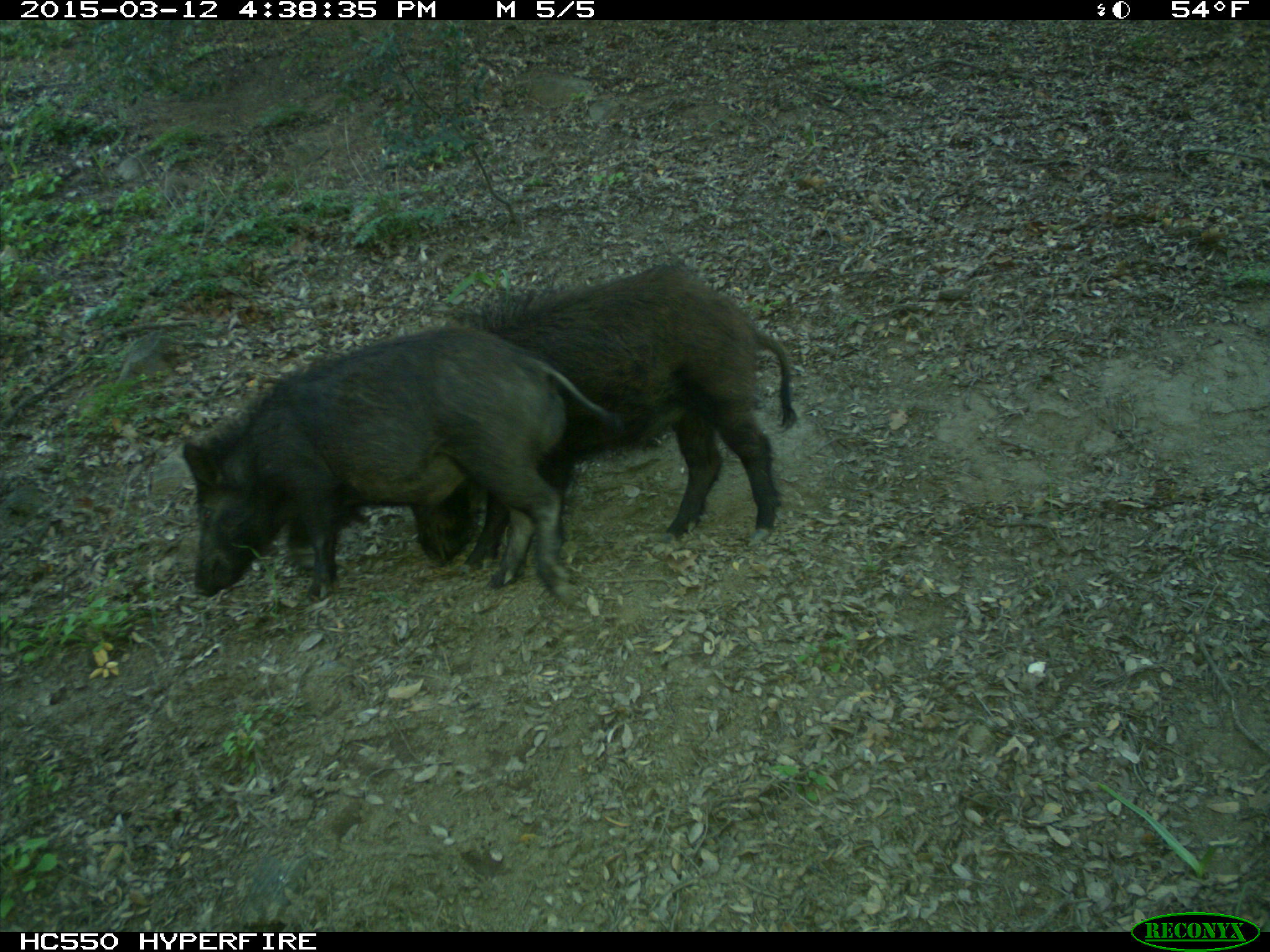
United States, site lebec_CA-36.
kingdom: Animalia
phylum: Chordata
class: Mammalia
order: Artiodactyla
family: Suidae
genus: Sus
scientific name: Sus scrofa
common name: wild boar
Sus scrofa (wild boar).